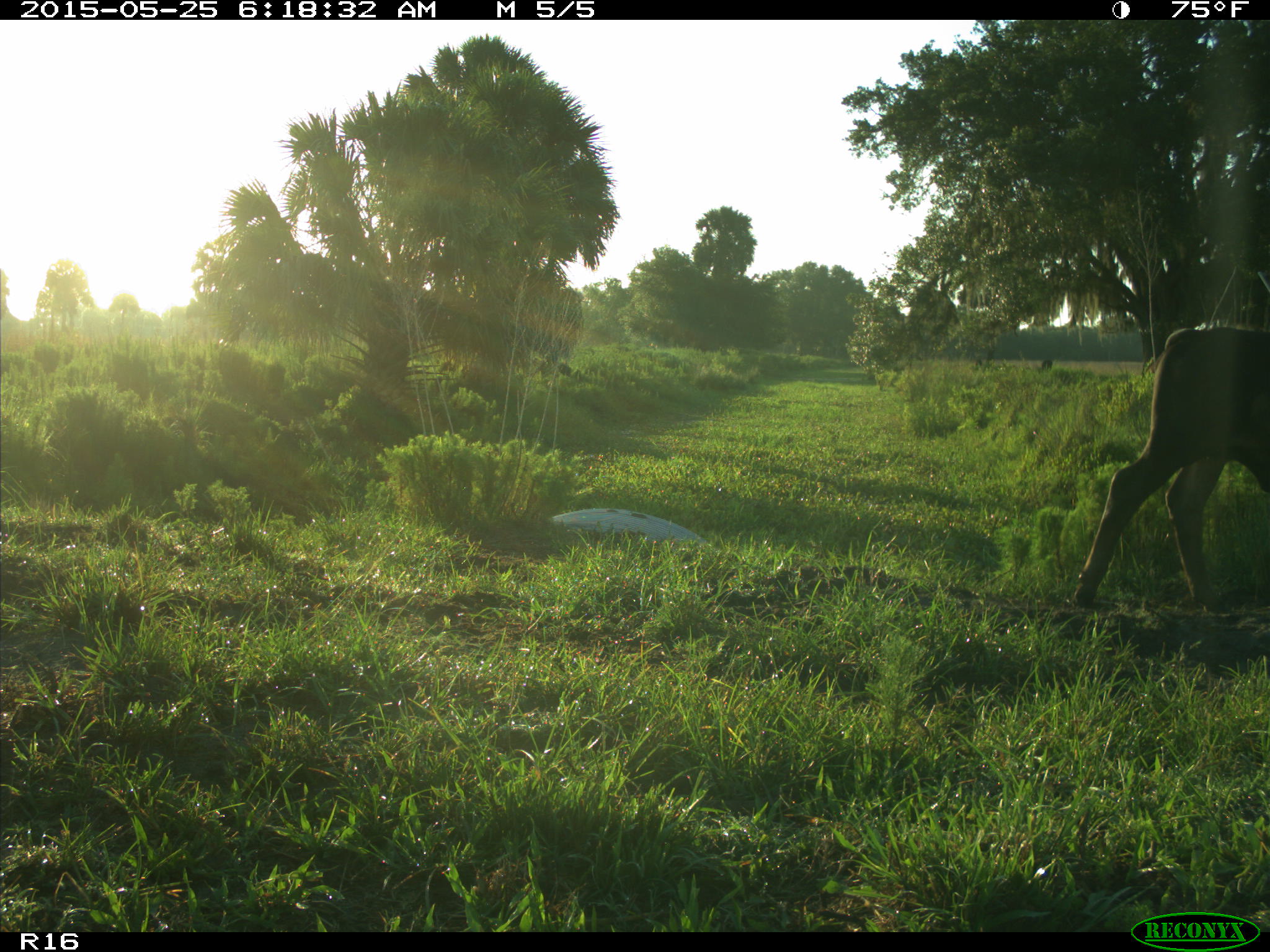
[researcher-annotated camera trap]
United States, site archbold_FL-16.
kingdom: Animalia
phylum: Chordata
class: Mammalia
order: Artiodactyla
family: Bovidae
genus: Bos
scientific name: Bos taurus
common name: domestic cow